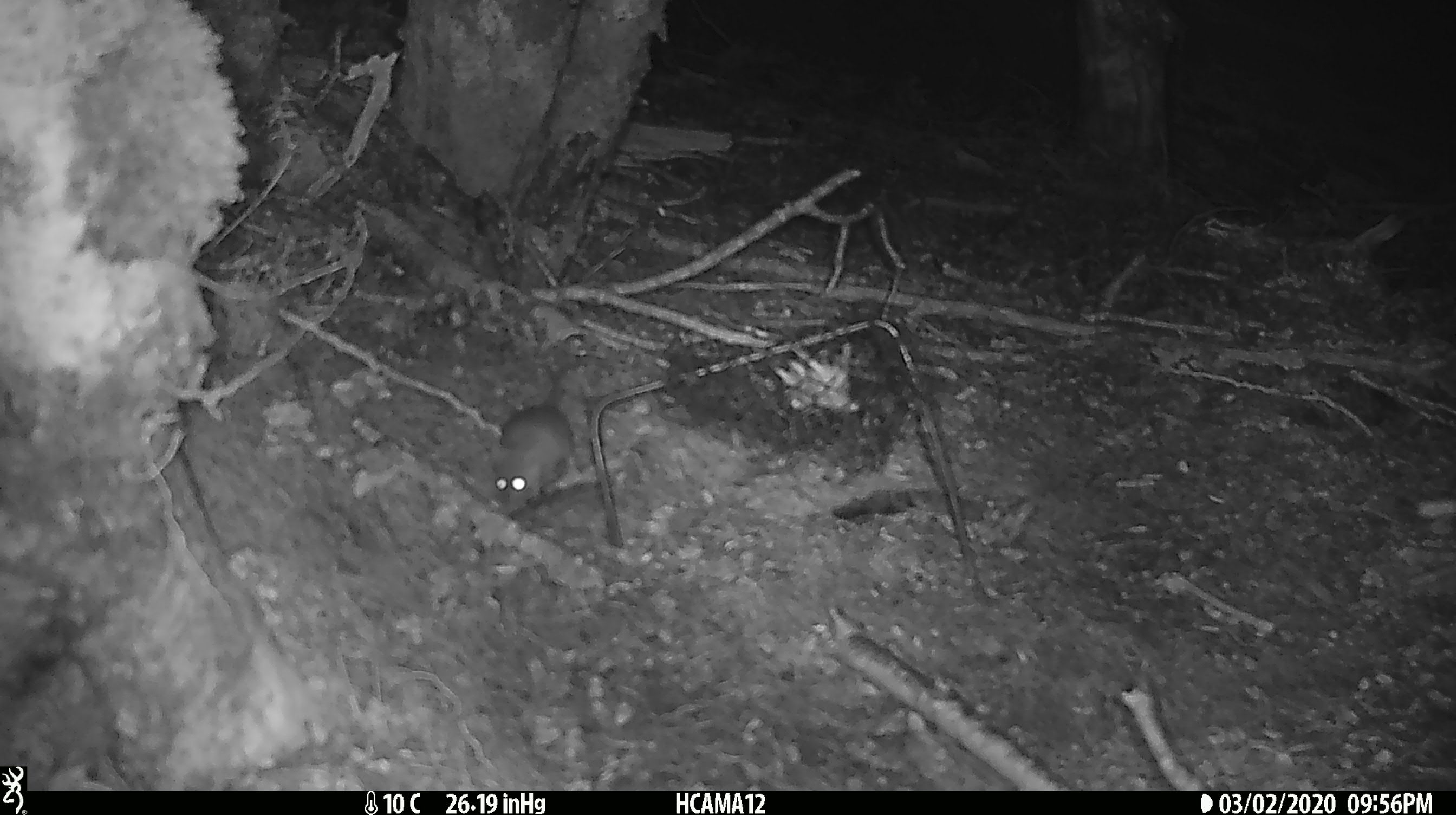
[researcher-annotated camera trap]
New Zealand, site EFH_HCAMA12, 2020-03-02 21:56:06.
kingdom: Animalia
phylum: Chordata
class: Mammalia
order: Rodentia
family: Muridae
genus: Mus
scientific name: Mus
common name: mouse